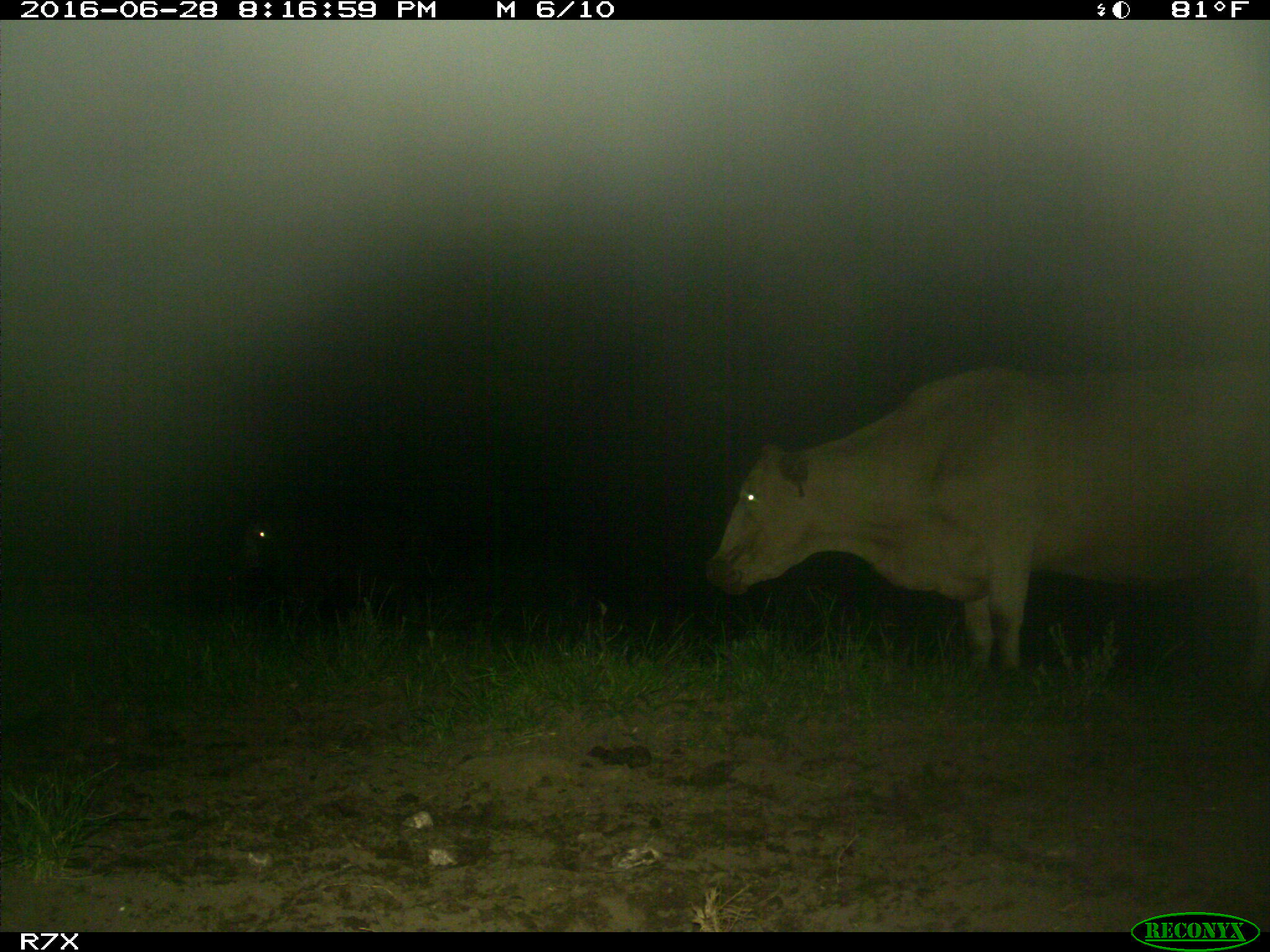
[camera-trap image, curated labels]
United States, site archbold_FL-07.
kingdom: Animalia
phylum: Chordata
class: Mammalia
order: Artiodactyla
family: Bovidae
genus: Bos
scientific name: Bos taurus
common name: domestic cow